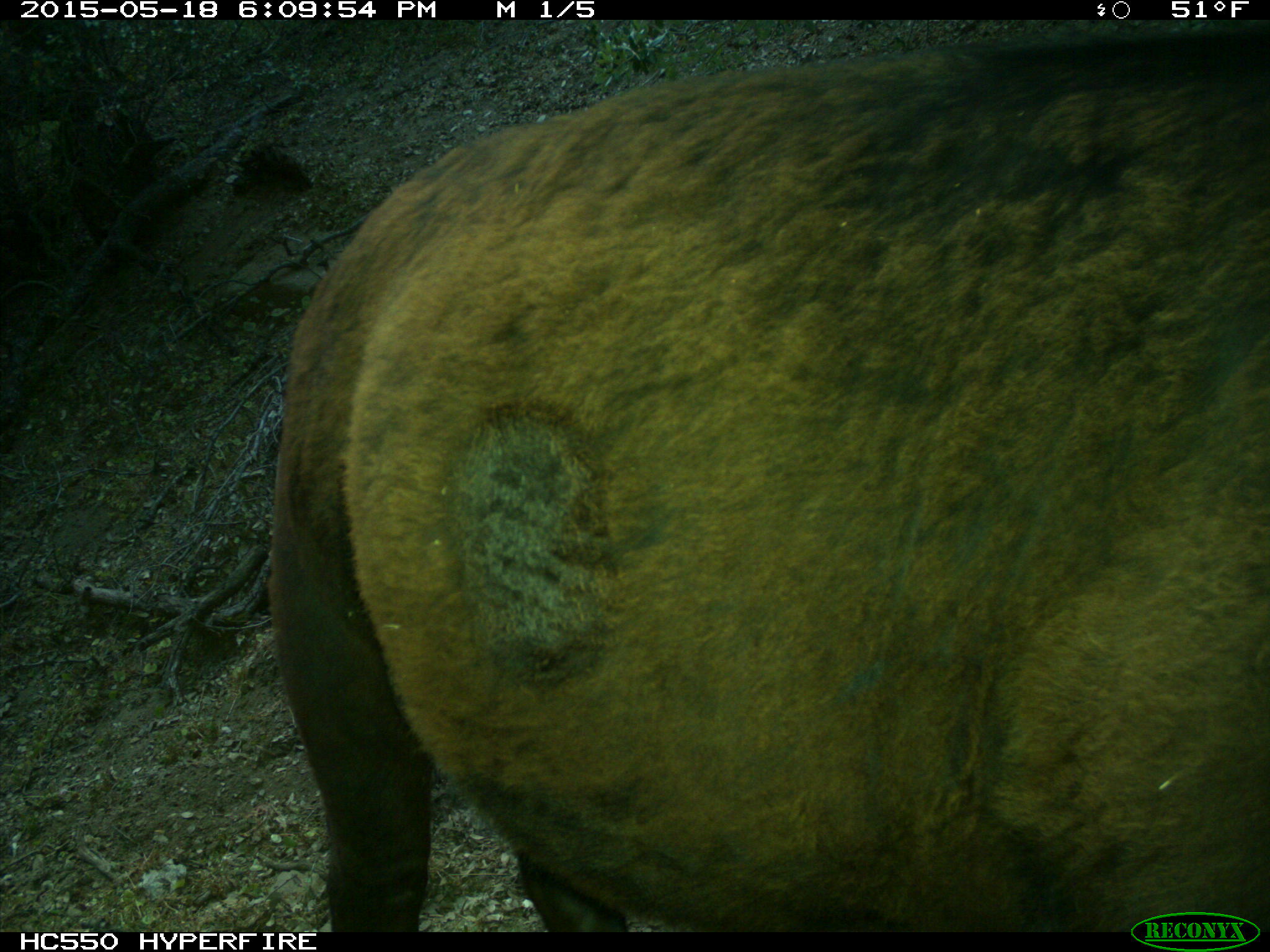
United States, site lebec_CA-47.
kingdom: Animalia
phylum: Chordata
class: Mammalia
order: Artiodactyla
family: Bovidae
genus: Bos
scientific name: Bos taurus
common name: domestic cow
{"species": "Bos taurus (domestic cow)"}